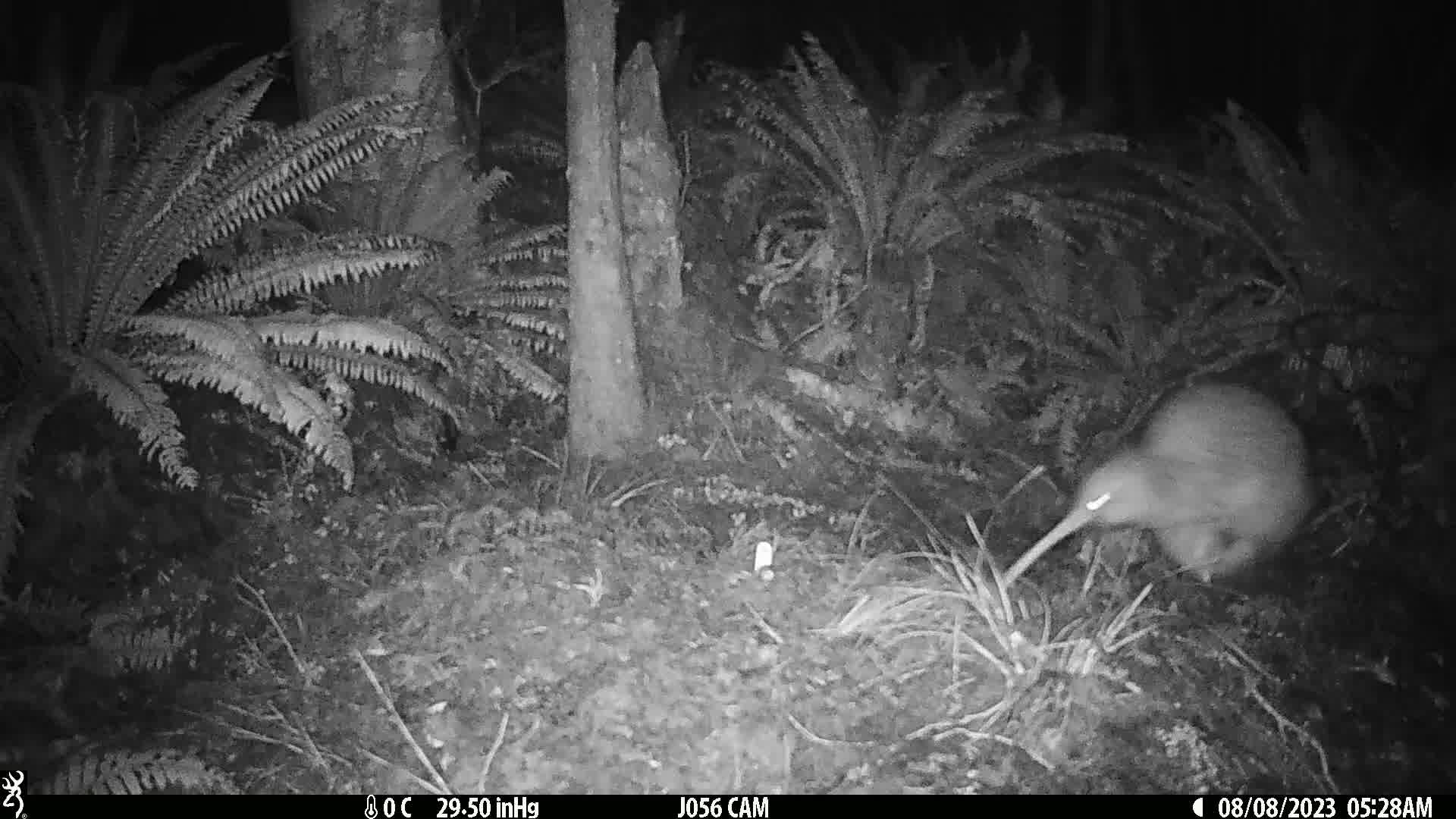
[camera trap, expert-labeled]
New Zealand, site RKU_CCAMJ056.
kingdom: Animalia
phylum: Chordata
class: Aves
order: Apterygiformes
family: Apterygidae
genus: Apteryx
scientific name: Apteryx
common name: kiwi